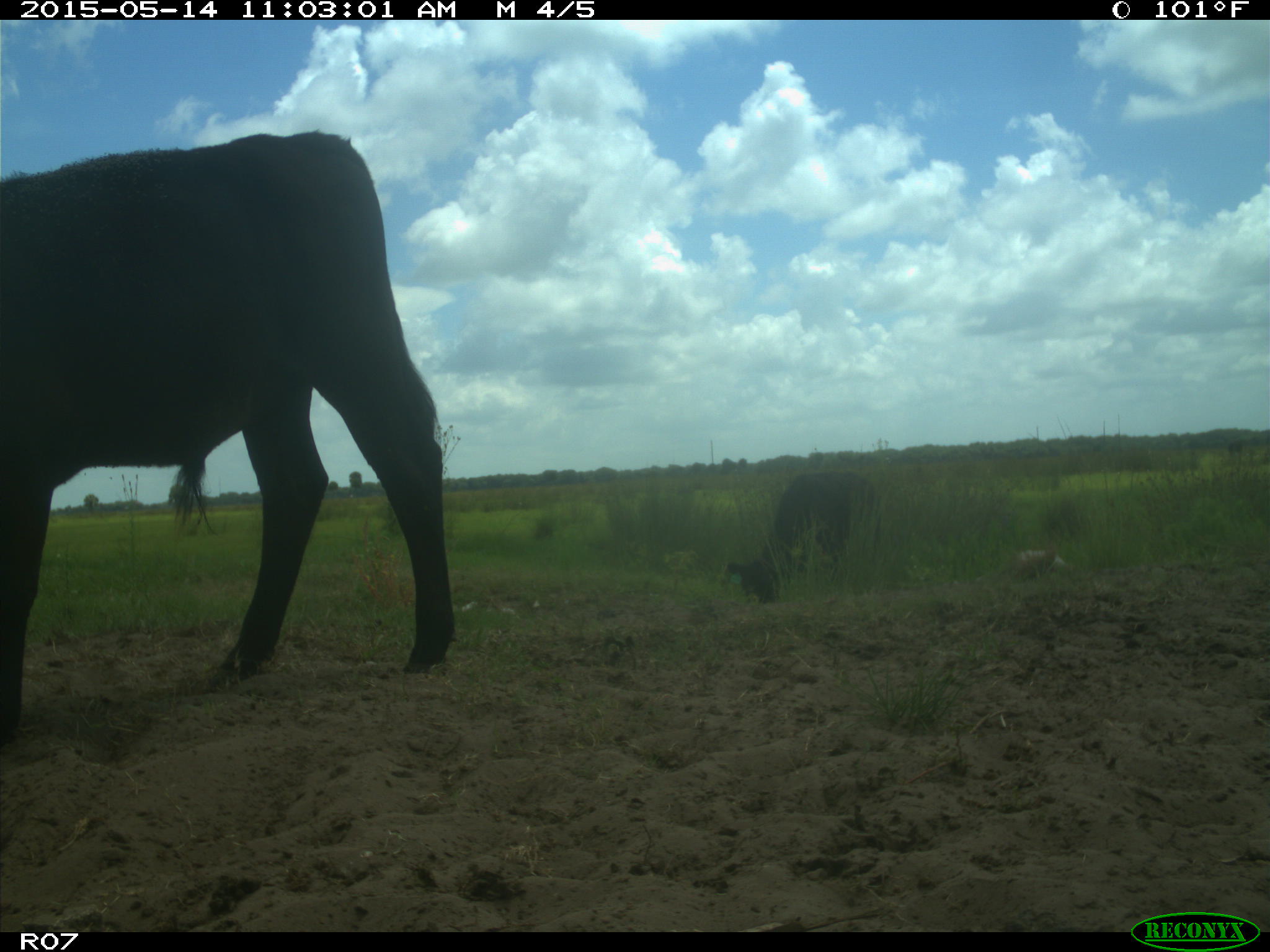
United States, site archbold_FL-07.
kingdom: Animalia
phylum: Chordata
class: Mammalia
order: Artiodactyla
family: Bovidae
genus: Bos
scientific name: Bos taurus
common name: domestic cow